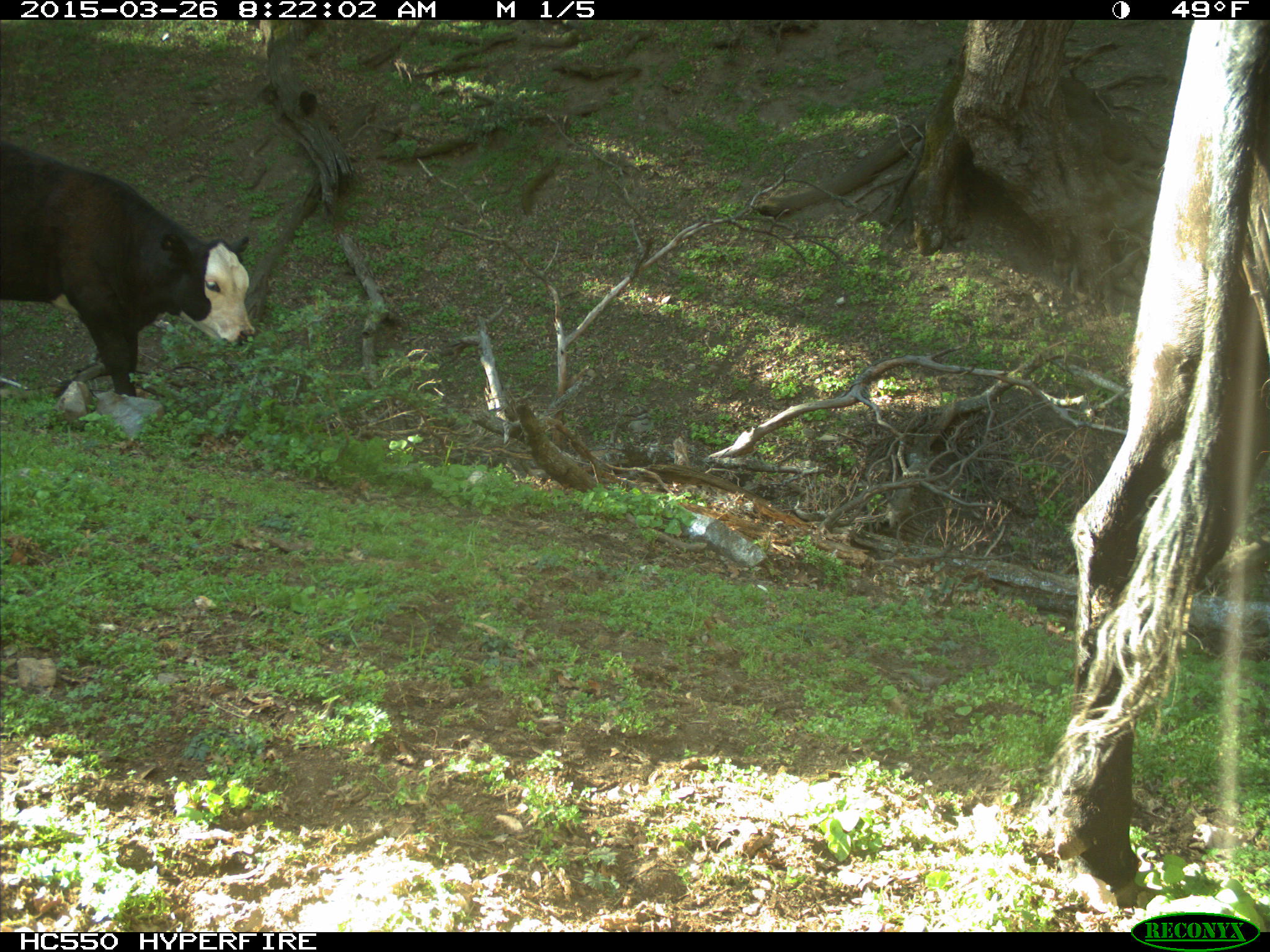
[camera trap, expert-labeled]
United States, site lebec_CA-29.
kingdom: Animalia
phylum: Chordata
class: Mammalia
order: Artiodactyla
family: Bovidae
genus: Bos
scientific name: Bos taurus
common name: domestic cow